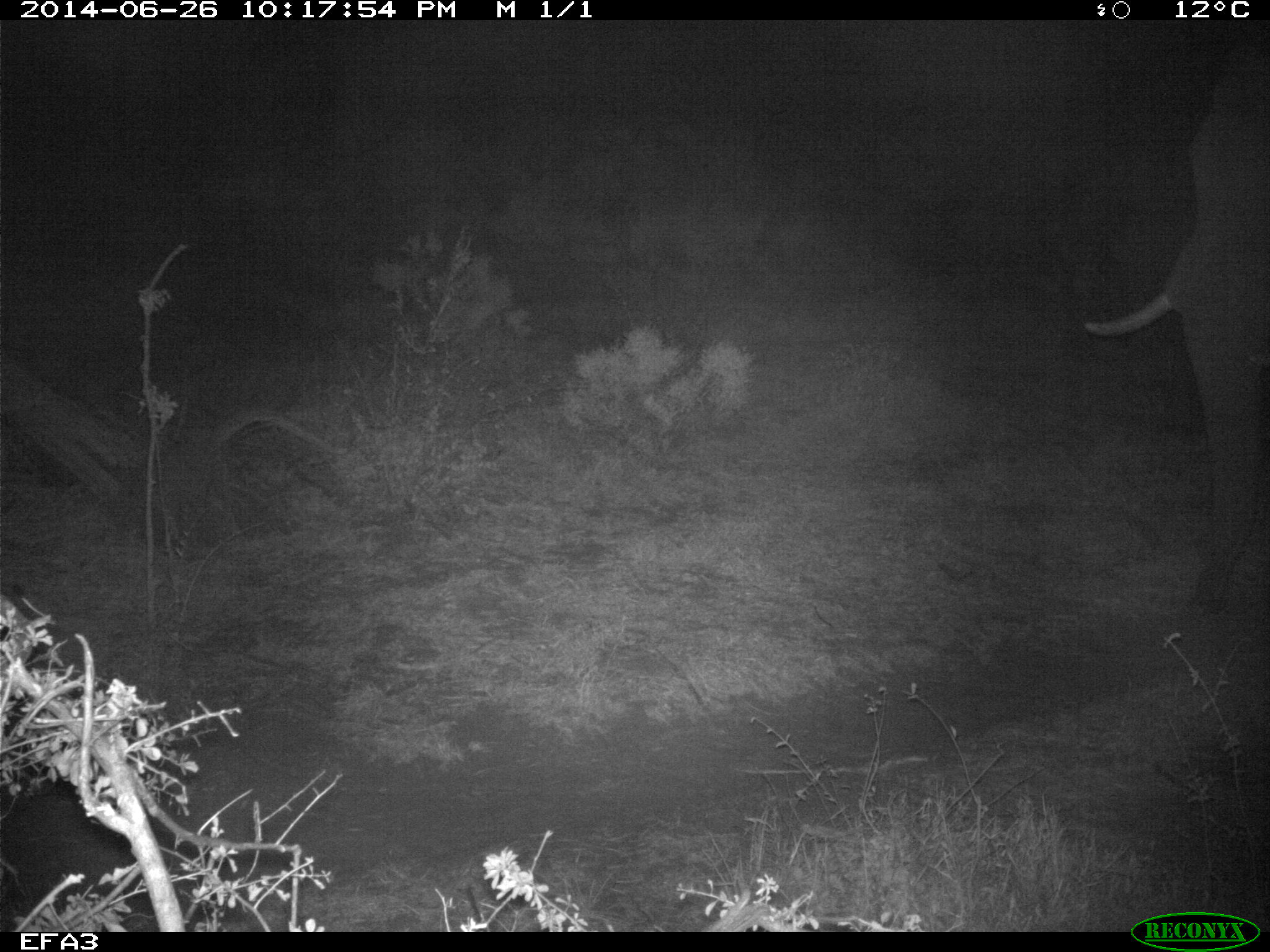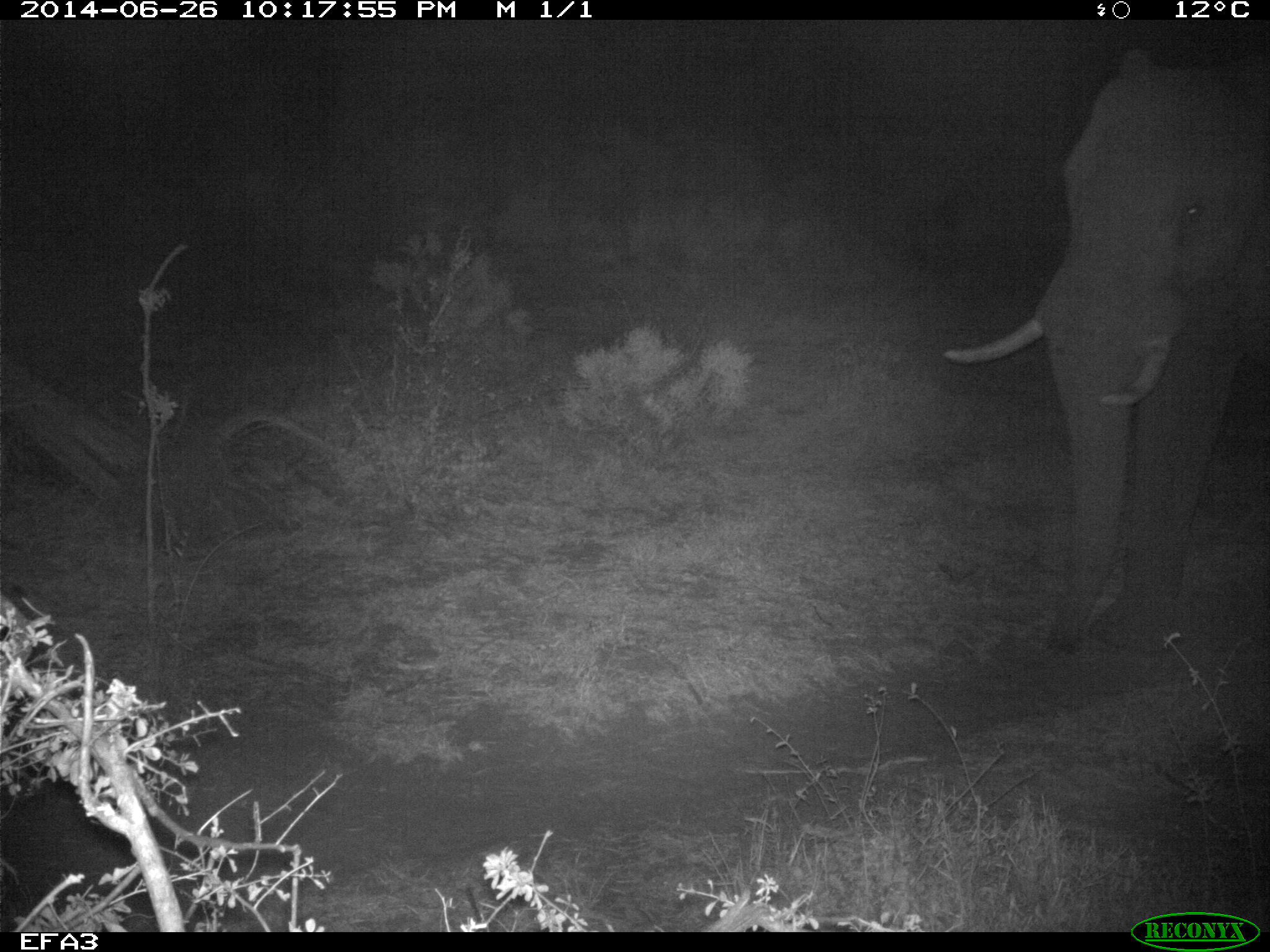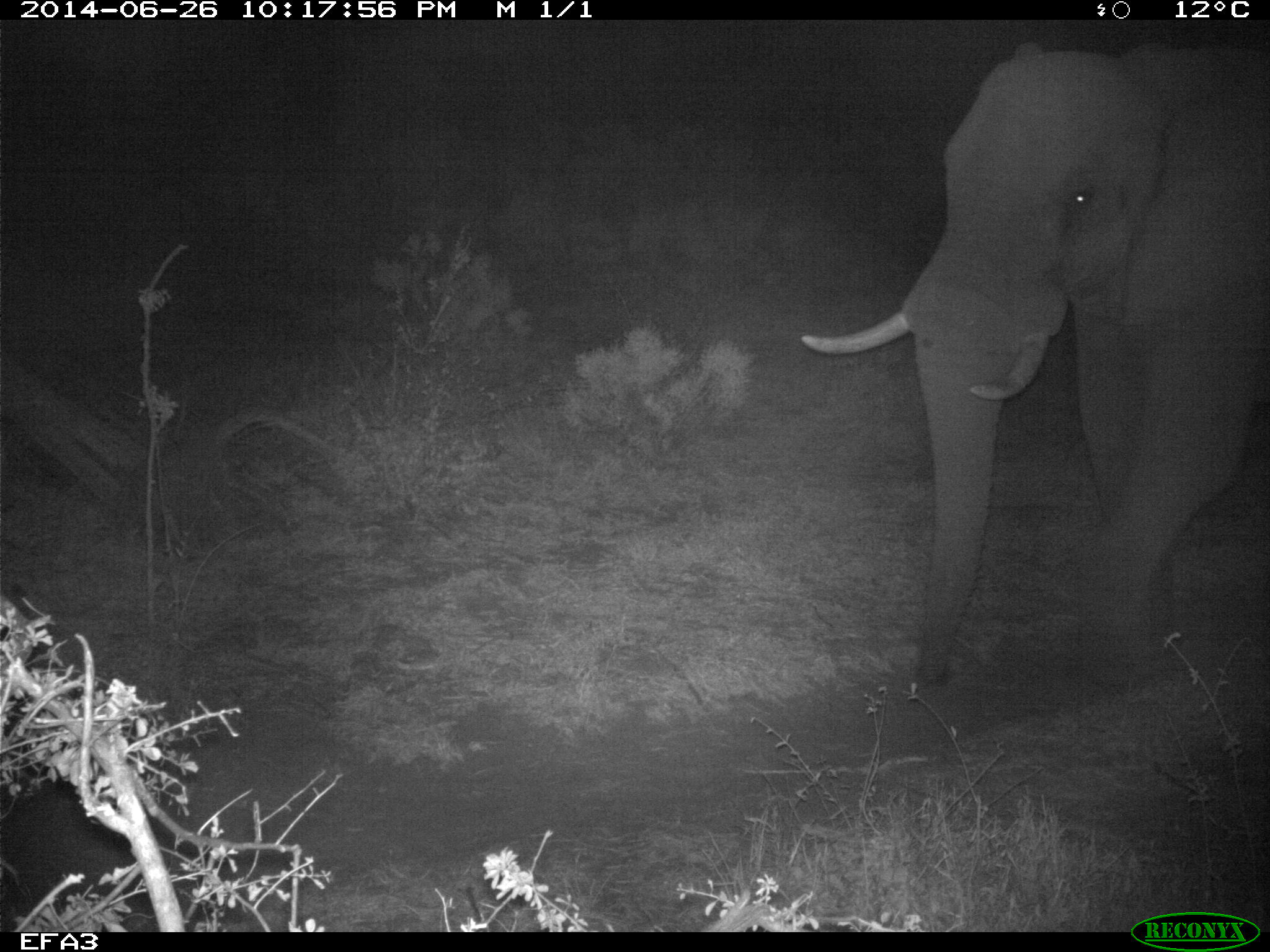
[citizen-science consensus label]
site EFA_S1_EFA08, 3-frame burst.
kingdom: Animalia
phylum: Chordata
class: Mammalia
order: Proboscidea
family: Elephantidae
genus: Loxodonta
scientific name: Loxodonta africana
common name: african bush elephant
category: elephant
Elephant (african bush elephant) (Loxodonta africana), count 1. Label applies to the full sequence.